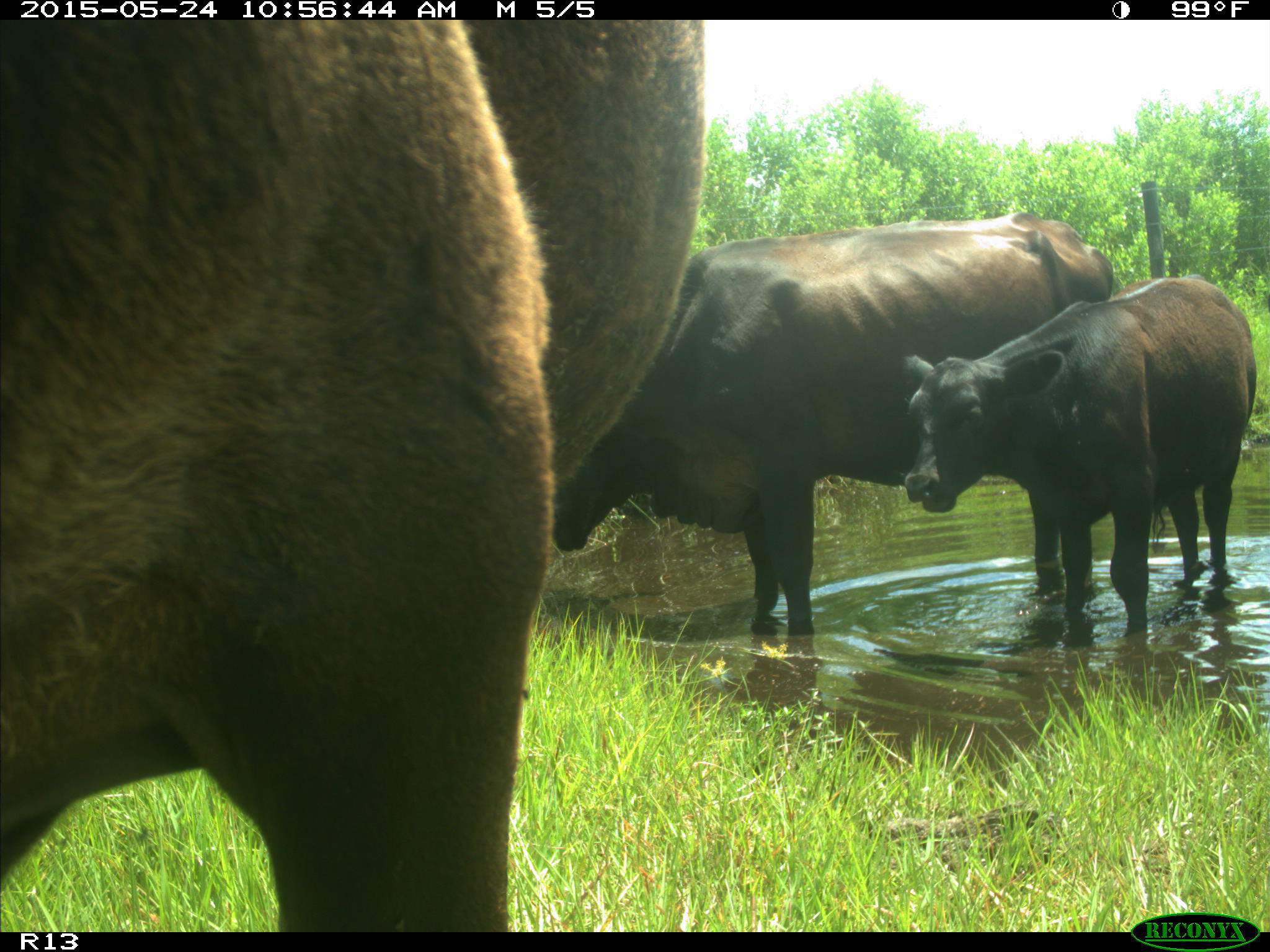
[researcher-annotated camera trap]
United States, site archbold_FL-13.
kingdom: Animalia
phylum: Chordata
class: Mammalia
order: Artiodactyla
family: Bovidae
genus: Bos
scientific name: Bos taurus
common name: domestic cow